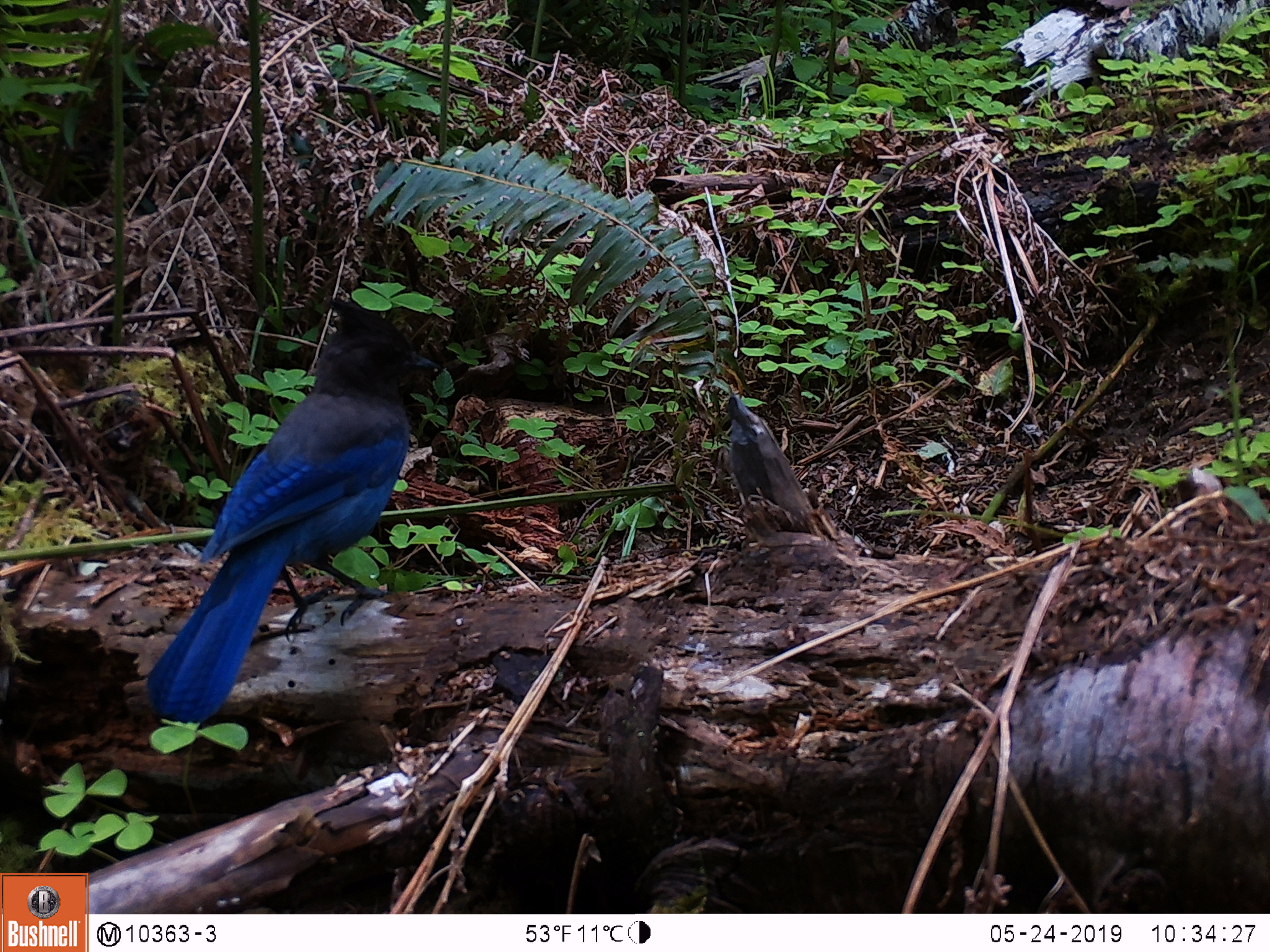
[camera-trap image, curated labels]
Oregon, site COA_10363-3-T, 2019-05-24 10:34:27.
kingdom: Animalia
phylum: Chordata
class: Aves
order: Passeriformes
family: Corvidae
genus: Cyanocitta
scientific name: Cyanocitta stelleri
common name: steller's jay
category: stellers jay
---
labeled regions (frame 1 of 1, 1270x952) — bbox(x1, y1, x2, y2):
stellers jay: bbox(147, 297, 430, 730)